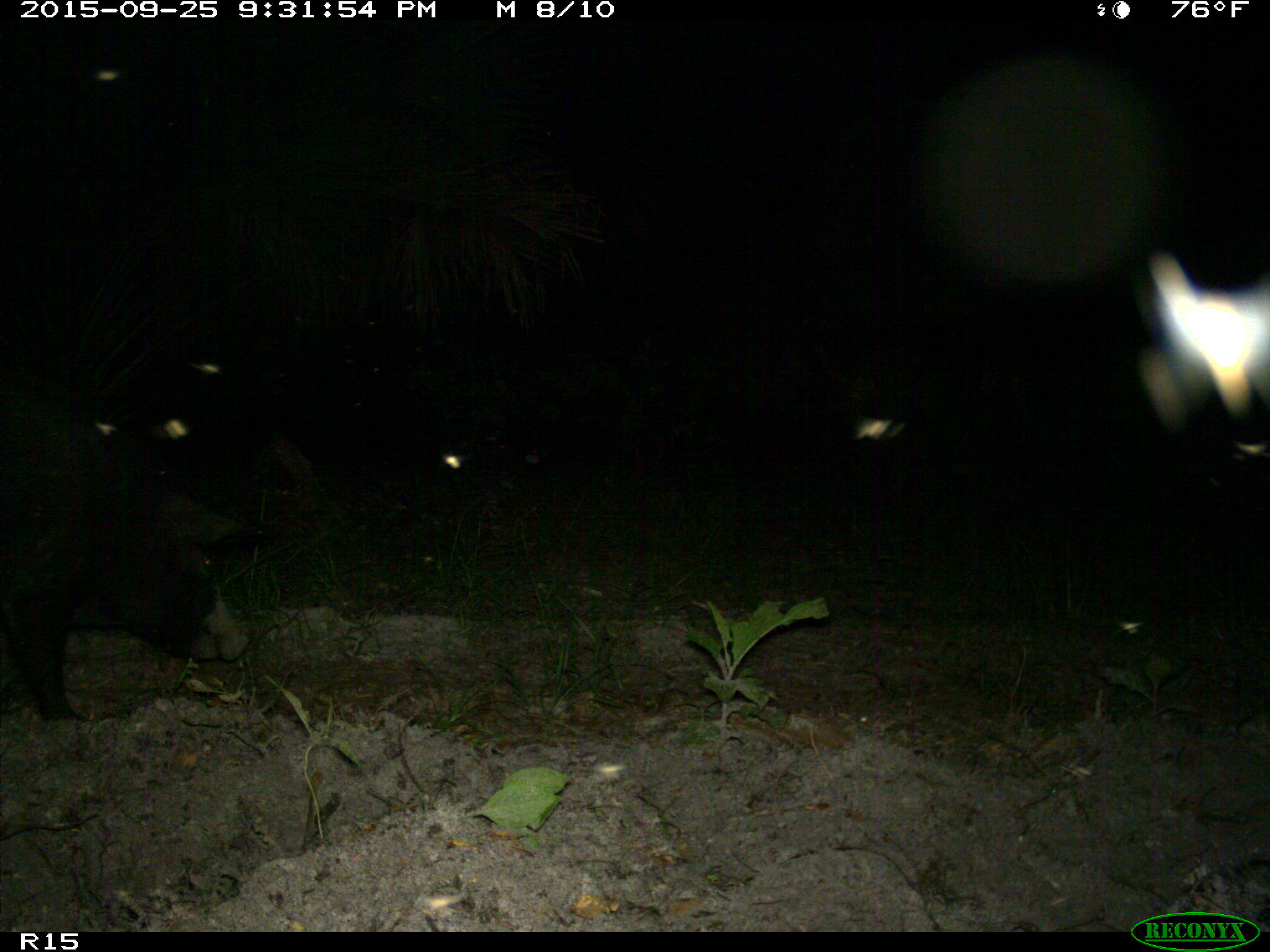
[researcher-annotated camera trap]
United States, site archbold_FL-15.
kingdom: Animalia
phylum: Chordata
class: Mammalia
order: Artiodactyla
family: Suidae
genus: Sus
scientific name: Sus scrofa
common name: wild boar